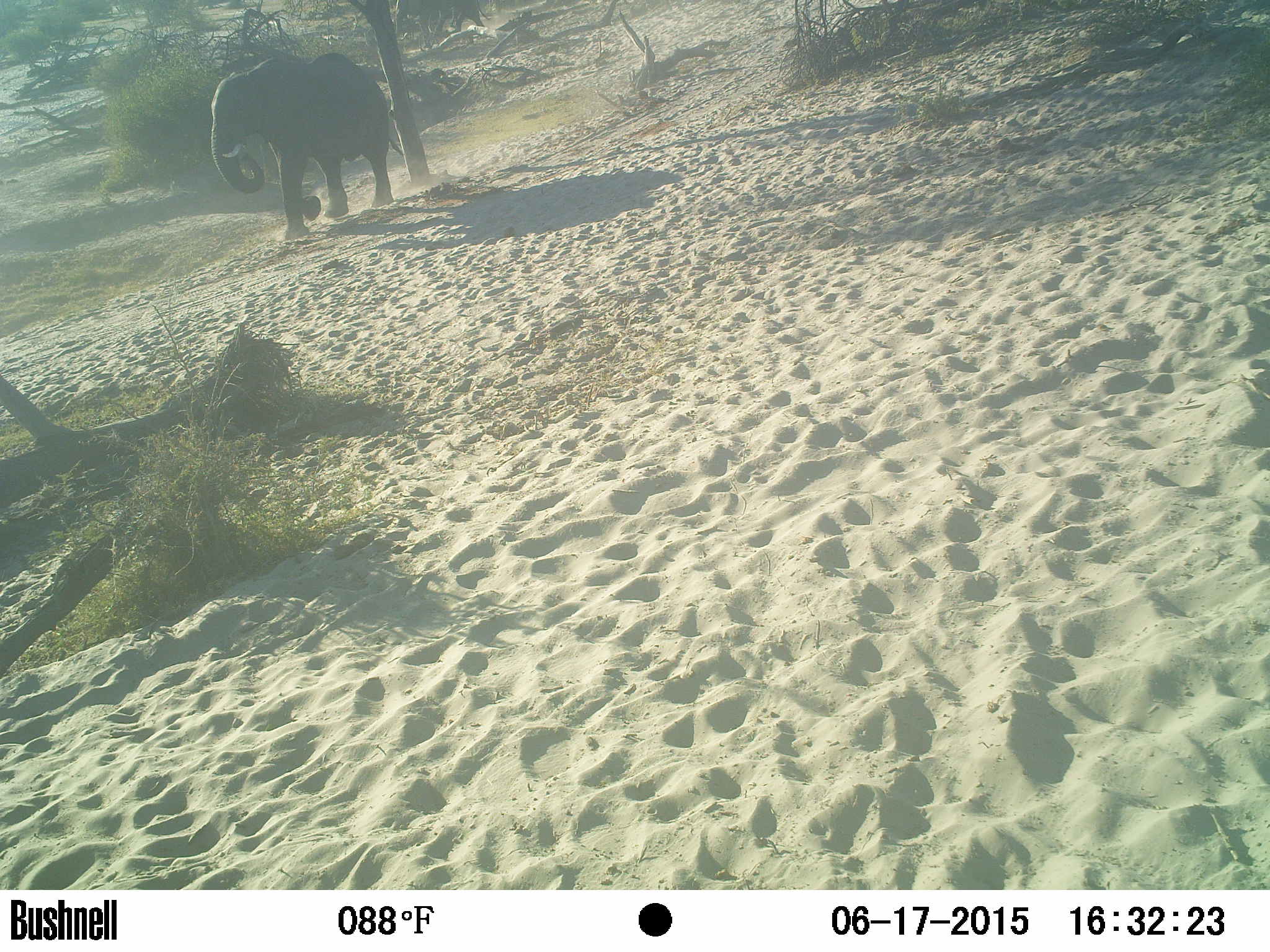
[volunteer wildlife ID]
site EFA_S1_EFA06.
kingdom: Animalia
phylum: Chordata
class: Mammalia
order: Proboscidea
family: Elephantidae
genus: Loxodonta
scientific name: Loxodonta africana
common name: african bush elephant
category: elephant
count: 1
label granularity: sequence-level